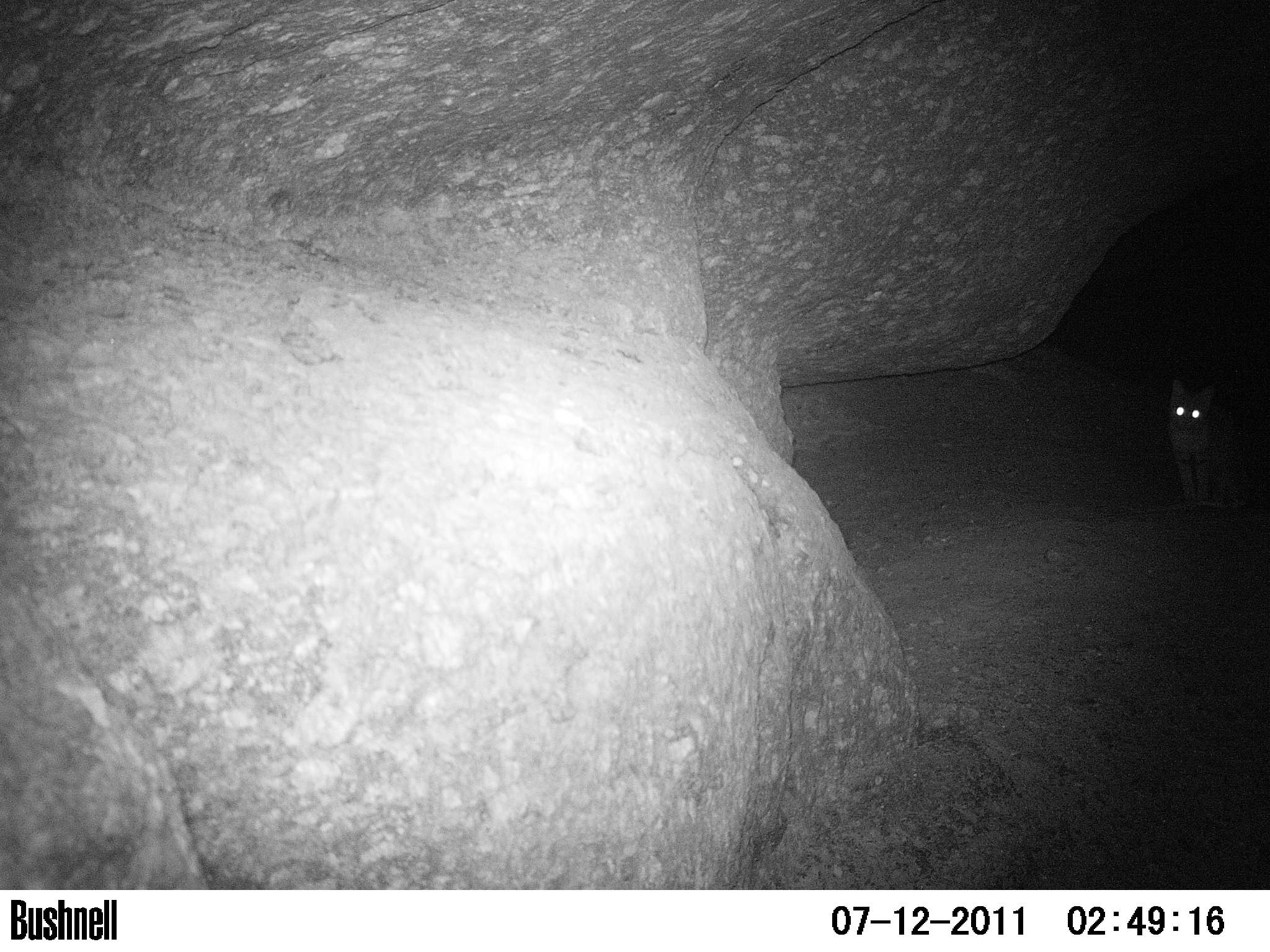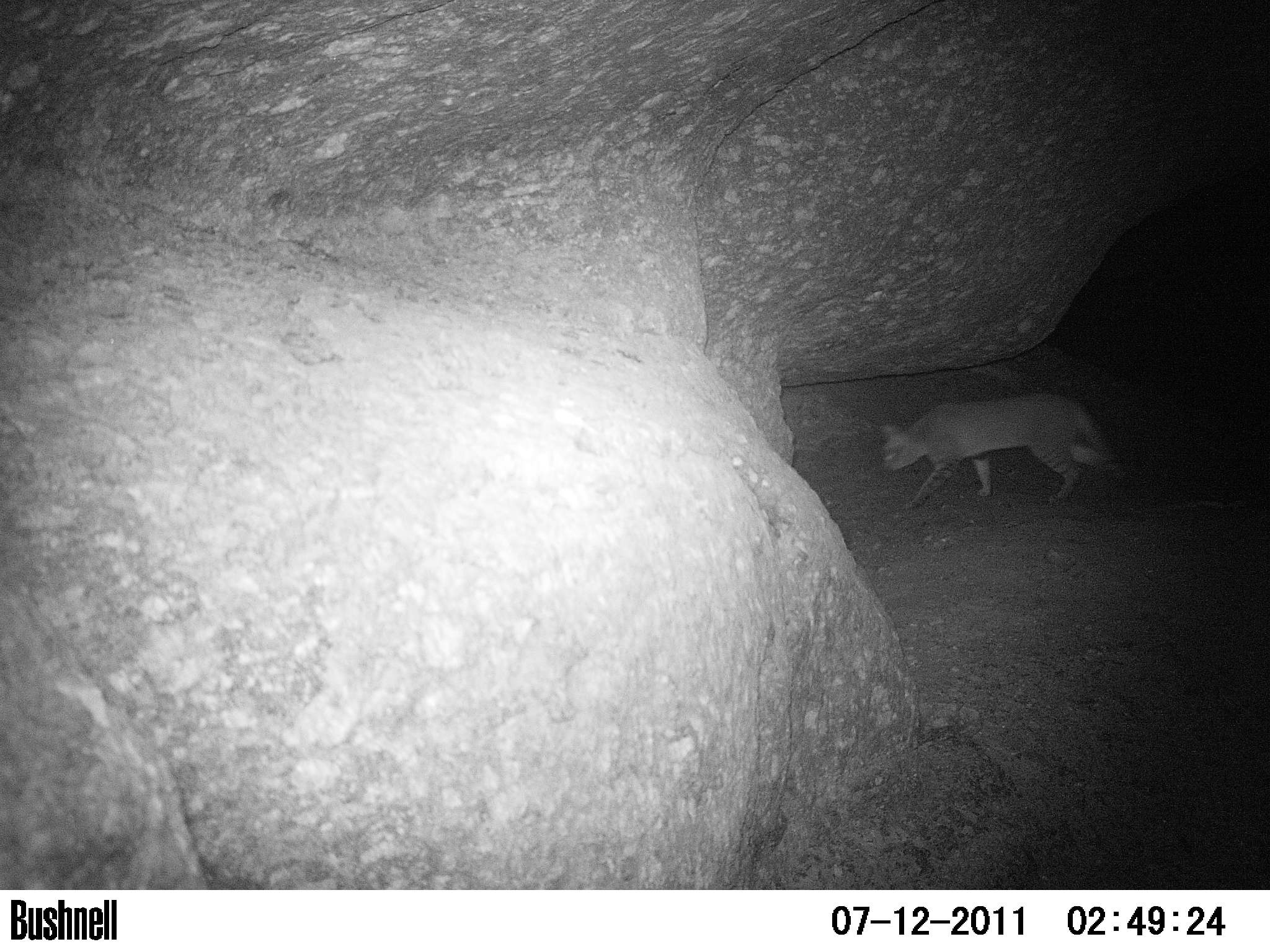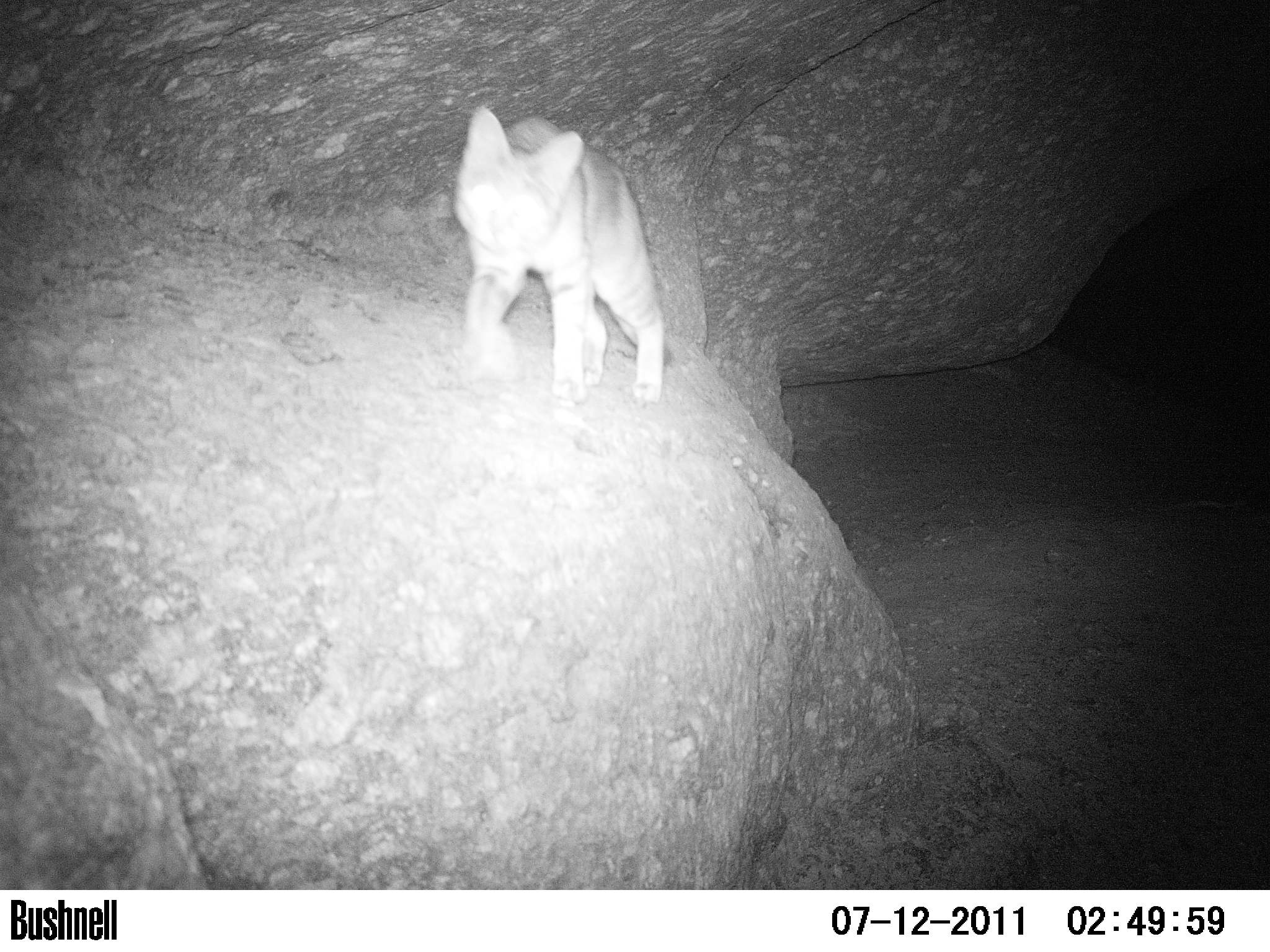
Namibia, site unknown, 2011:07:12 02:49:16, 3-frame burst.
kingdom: Animalia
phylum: Chordata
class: Mammalia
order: Carnivora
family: Felidae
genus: Felis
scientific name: Felis lybica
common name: african wildcat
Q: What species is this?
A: Felis lybica (african wildcat).